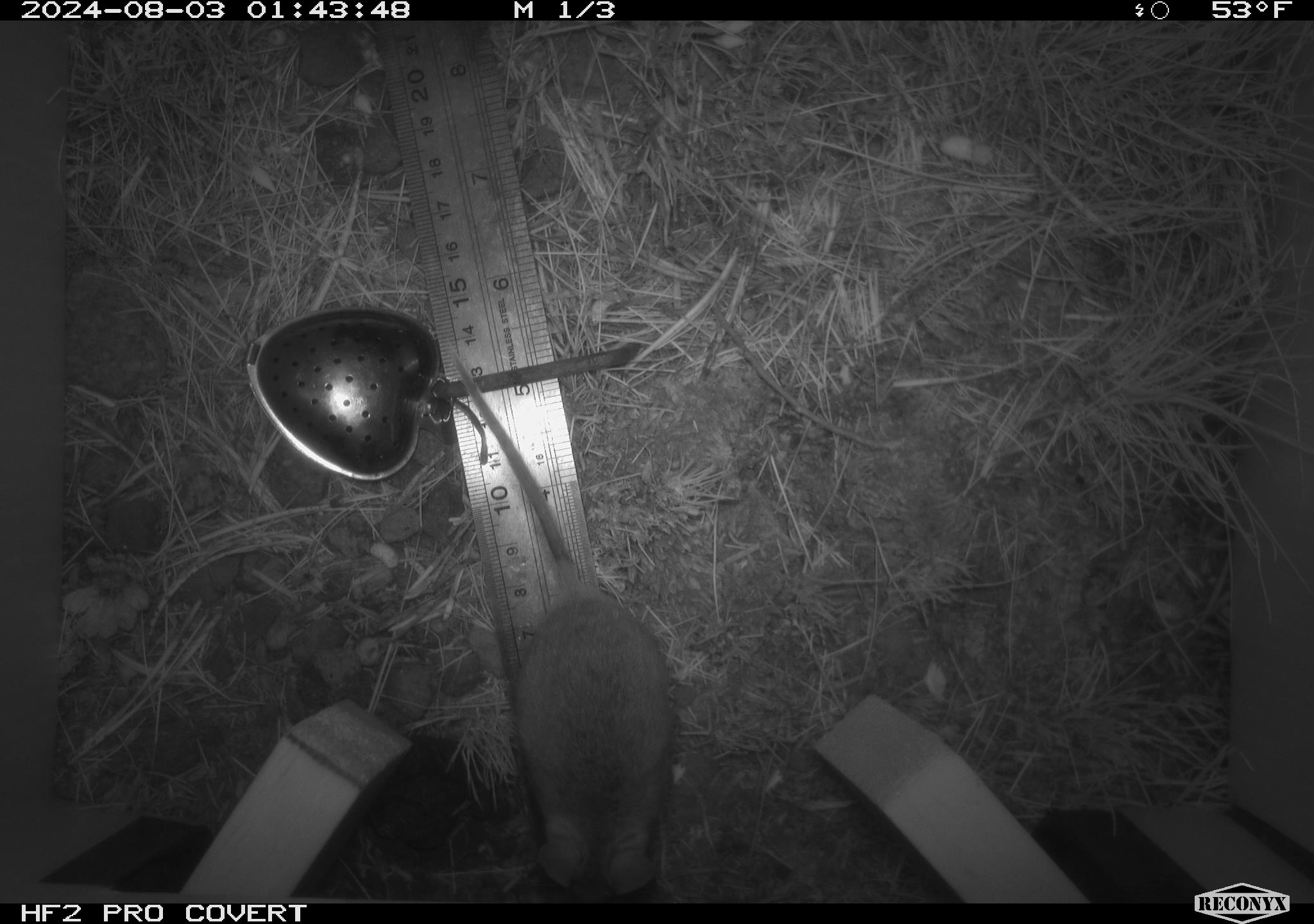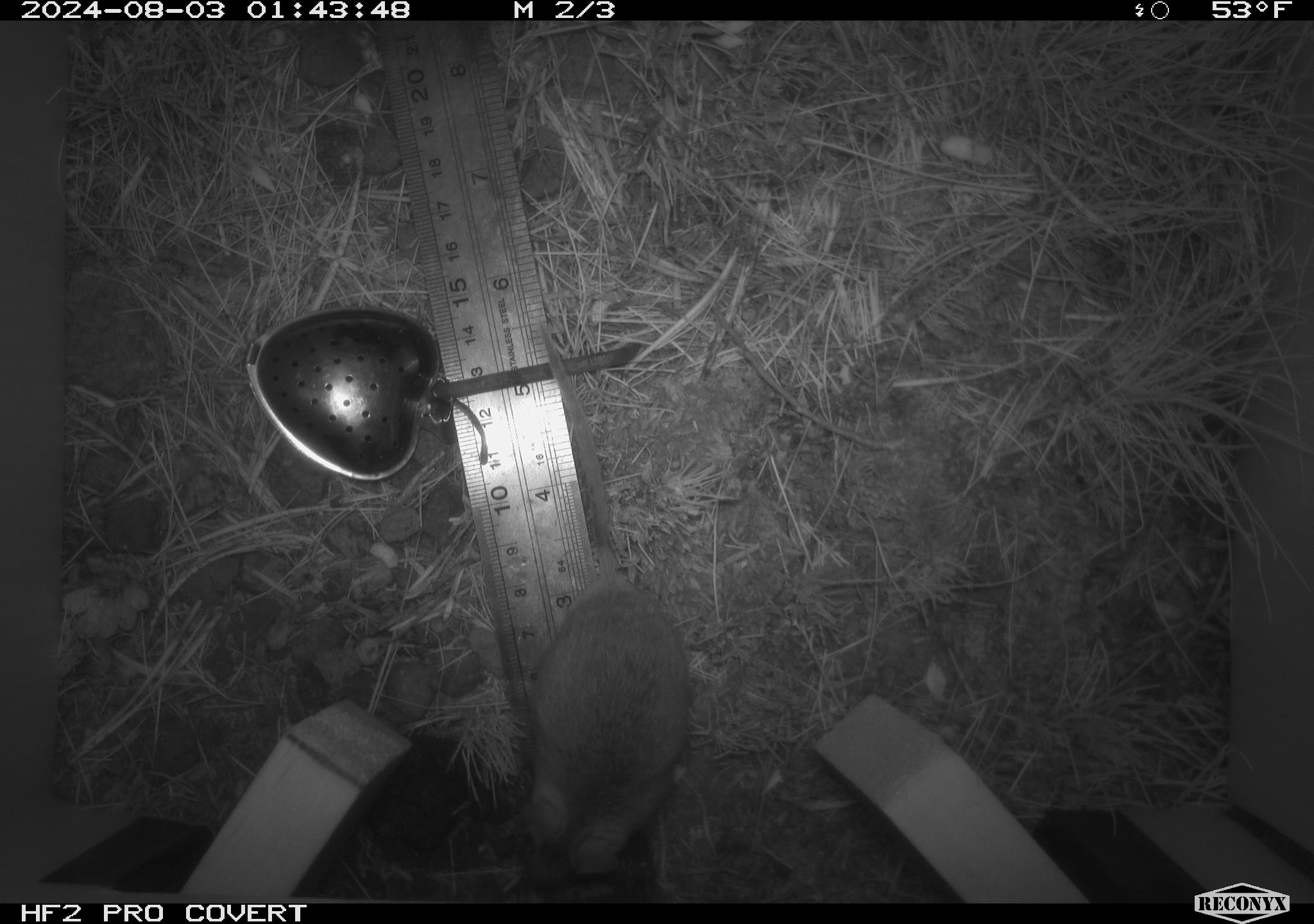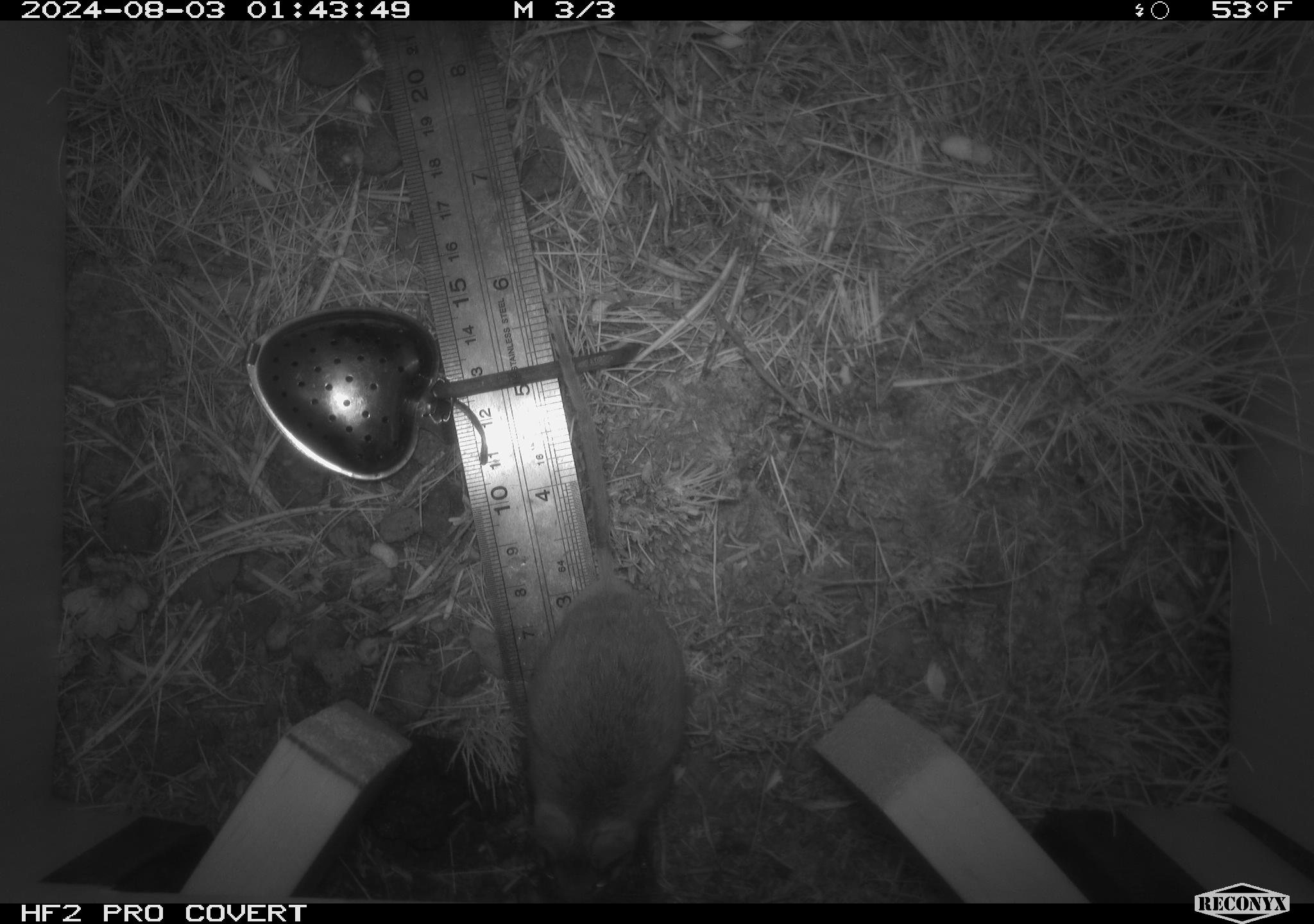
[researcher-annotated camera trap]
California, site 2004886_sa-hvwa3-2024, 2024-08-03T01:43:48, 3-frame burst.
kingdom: Animalia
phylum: Chordata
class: Mammalia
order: Rodentia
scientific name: Rodentia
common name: mouse species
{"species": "mouse species (Rodentia)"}